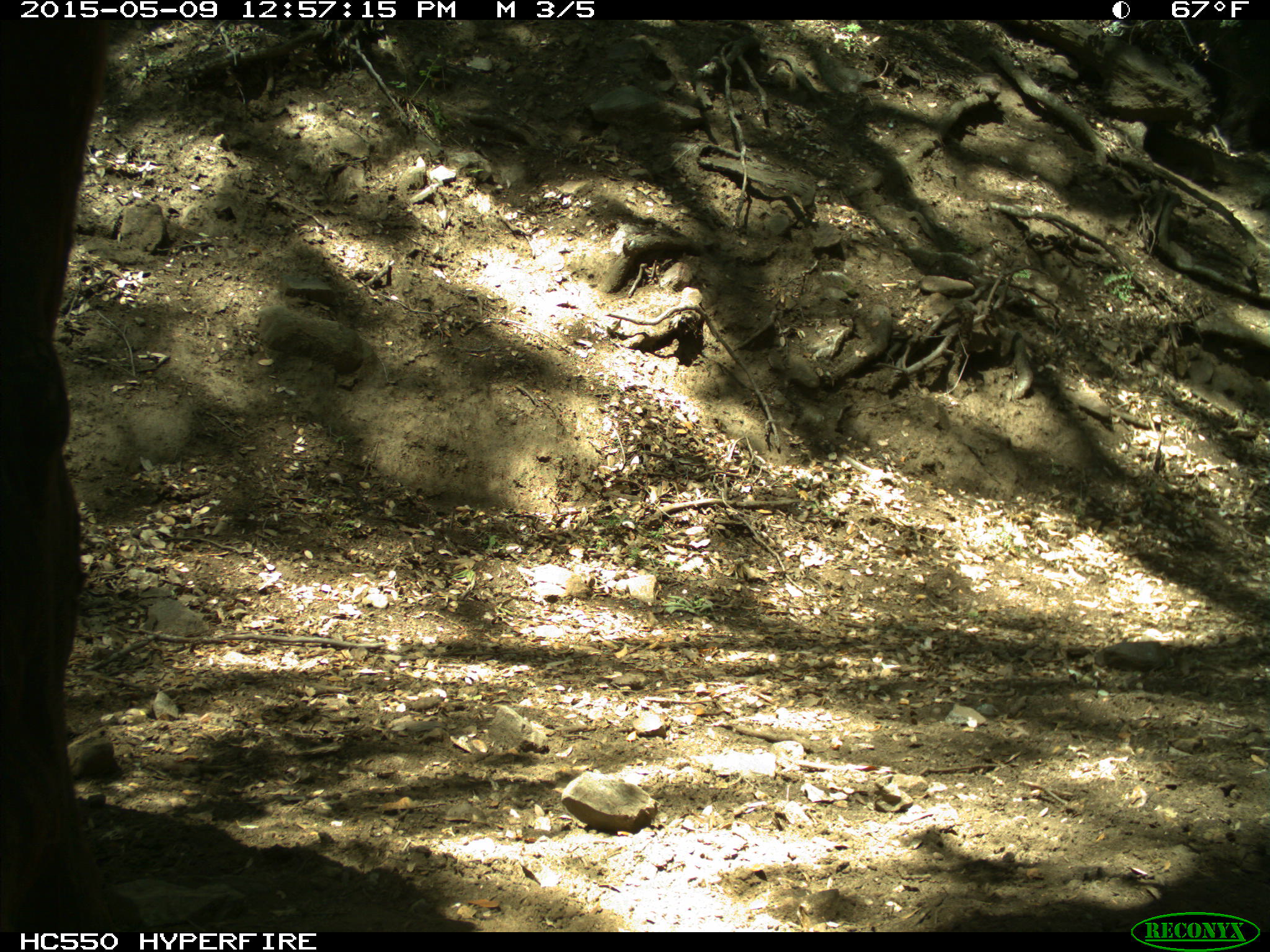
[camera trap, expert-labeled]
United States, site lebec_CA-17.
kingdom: Animalia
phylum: Chordata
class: Mammalia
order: Artiodactyla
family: Bovidae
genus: Bos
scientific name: Bos taurus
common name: domestic cow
Bos taurus (domestic cow).